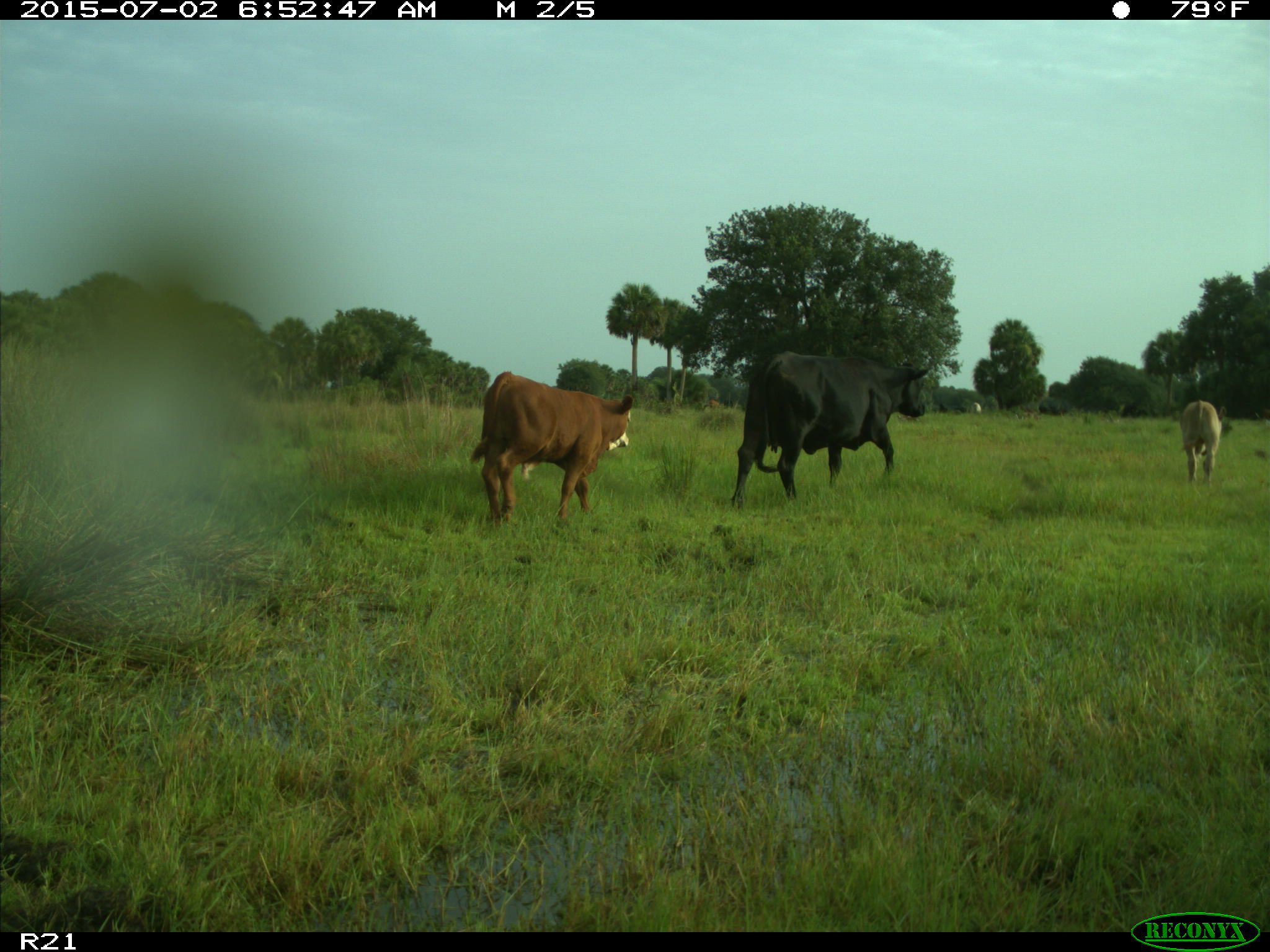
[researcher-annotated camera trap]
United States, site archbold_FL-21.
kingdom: Animalia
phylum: Chordata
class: Mammalia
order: Artiodactyla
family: Bovidae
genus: Bos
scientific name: Bos taurus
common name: domestic cow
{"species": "Bos taurus (domestic cow)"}